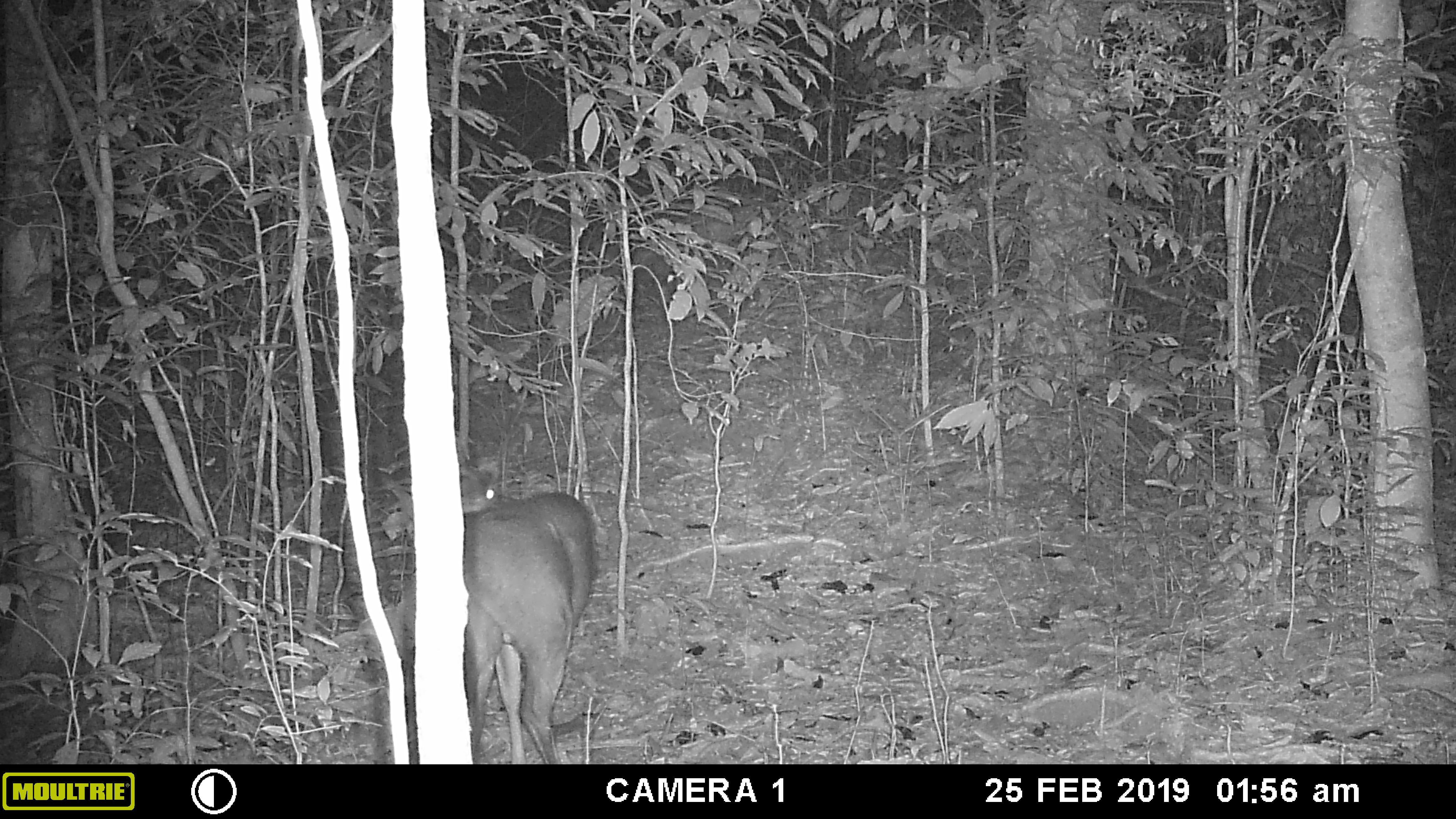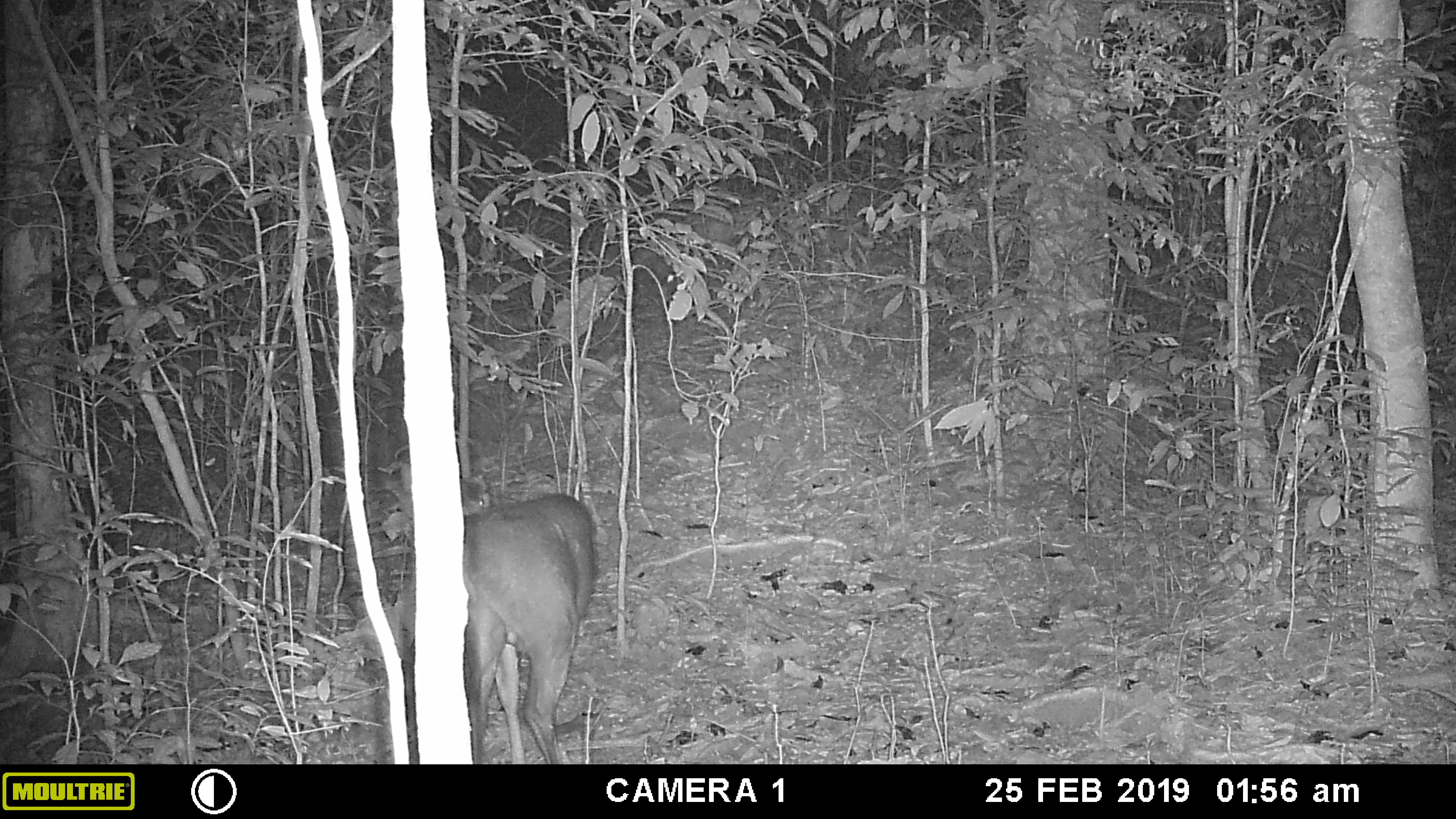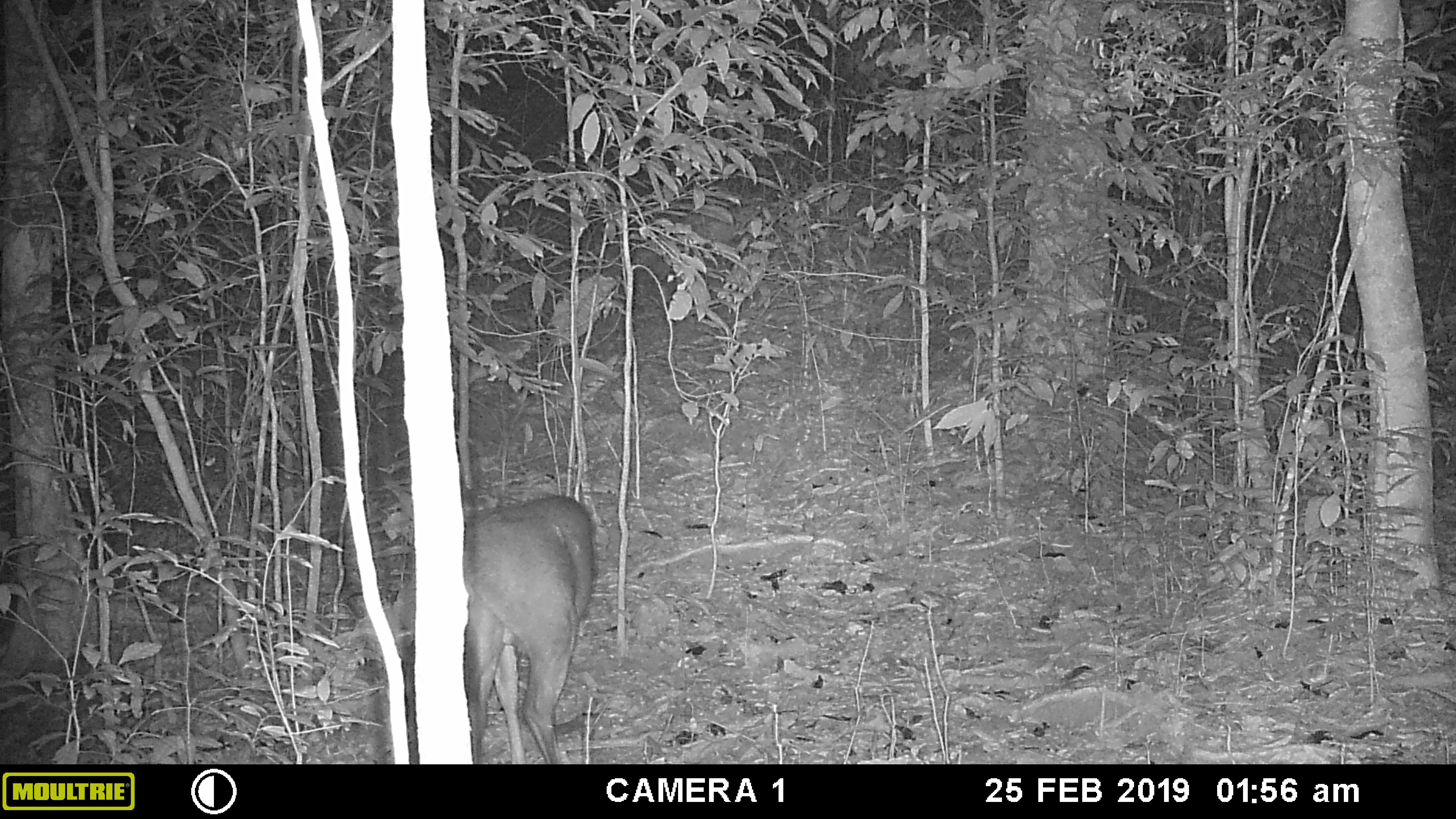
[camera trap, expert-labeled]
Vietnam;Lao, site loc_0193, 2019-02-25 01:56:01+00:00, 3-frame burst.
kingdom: Animalia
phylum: Chordata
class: Mammalia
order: Artiodactyla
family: Cervidae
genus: Muntiacus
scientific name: Muntiacus vuquangensis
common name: large-antlered muntjac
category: large antlered muntjac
Large antlered muntjac (large-antlered muntjac) (Muntiacus vuquangensis). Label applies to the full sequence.